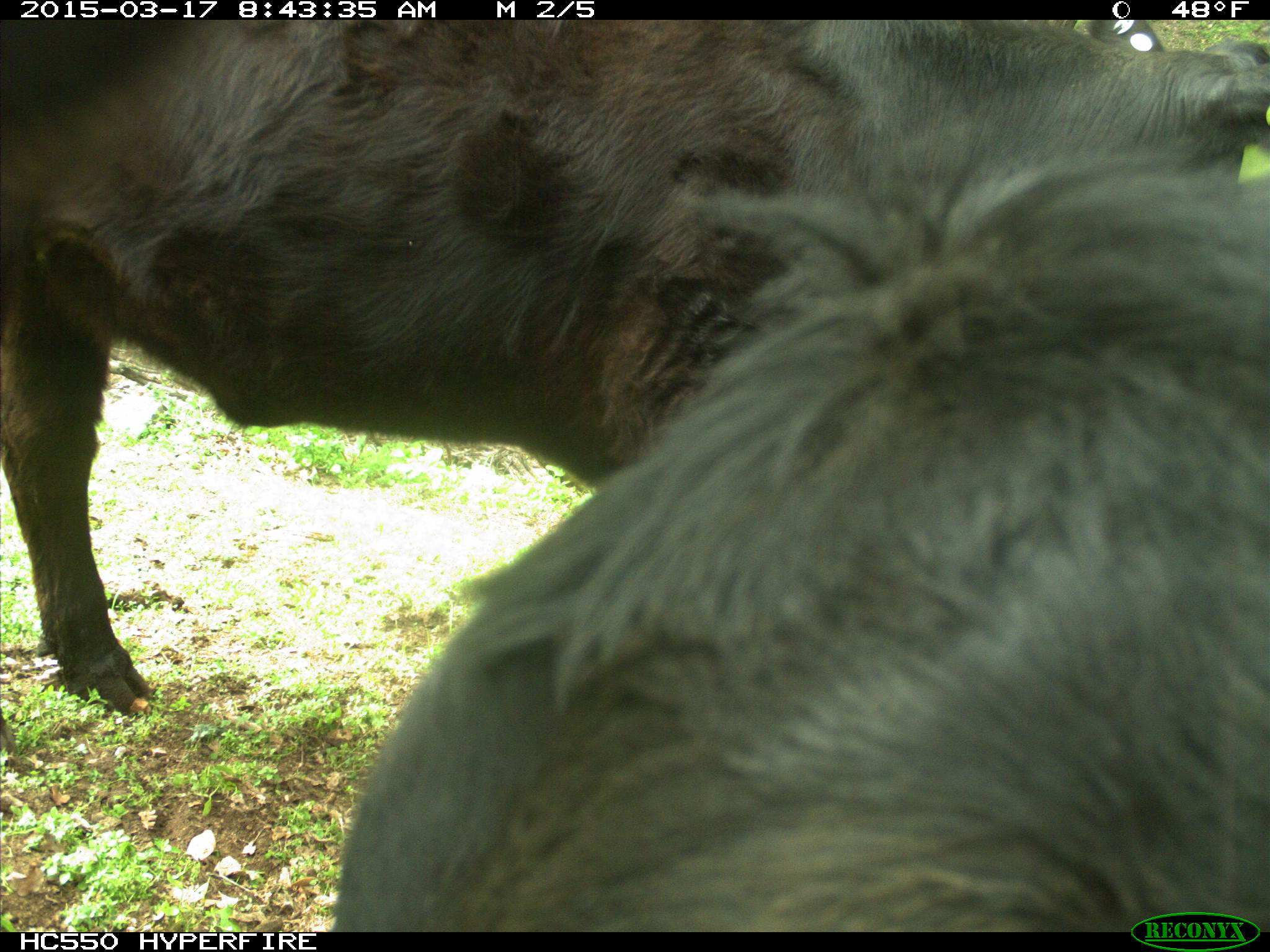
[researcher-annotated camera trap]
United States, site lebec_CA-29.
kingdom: Animalia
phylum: Chordata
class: Mammalia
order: Artiodactyla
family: Bovidae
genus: Bos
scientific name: Bos taurus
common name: domestic cow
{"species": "Bos taurus (domestic cow)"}